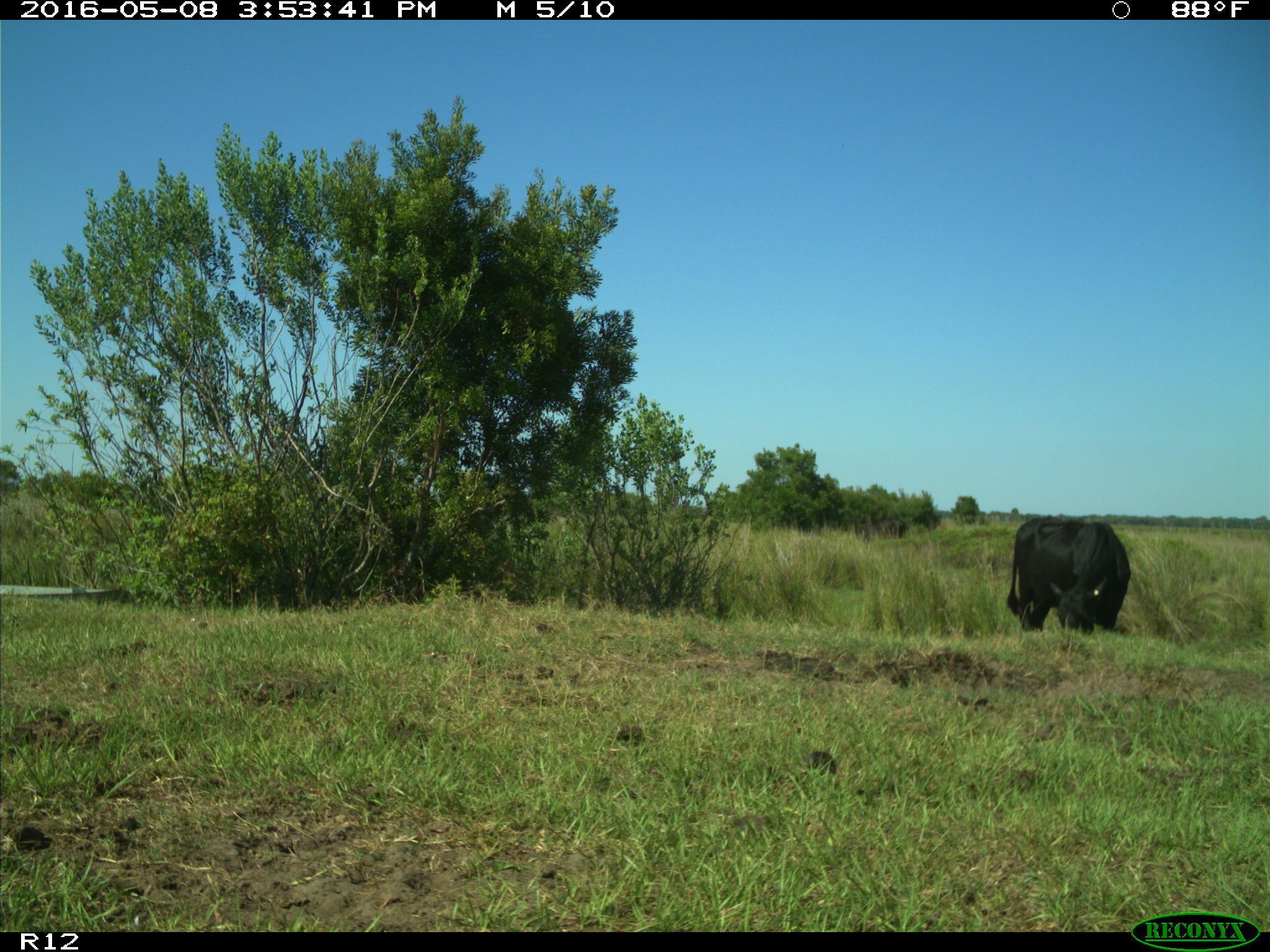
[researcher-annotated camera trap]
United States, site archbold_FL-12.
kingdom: Animalia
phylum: Chordata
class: Mammalia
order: Artiodactyla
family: Bovidae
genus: Bos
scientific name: Bos taurus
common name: domestic cow